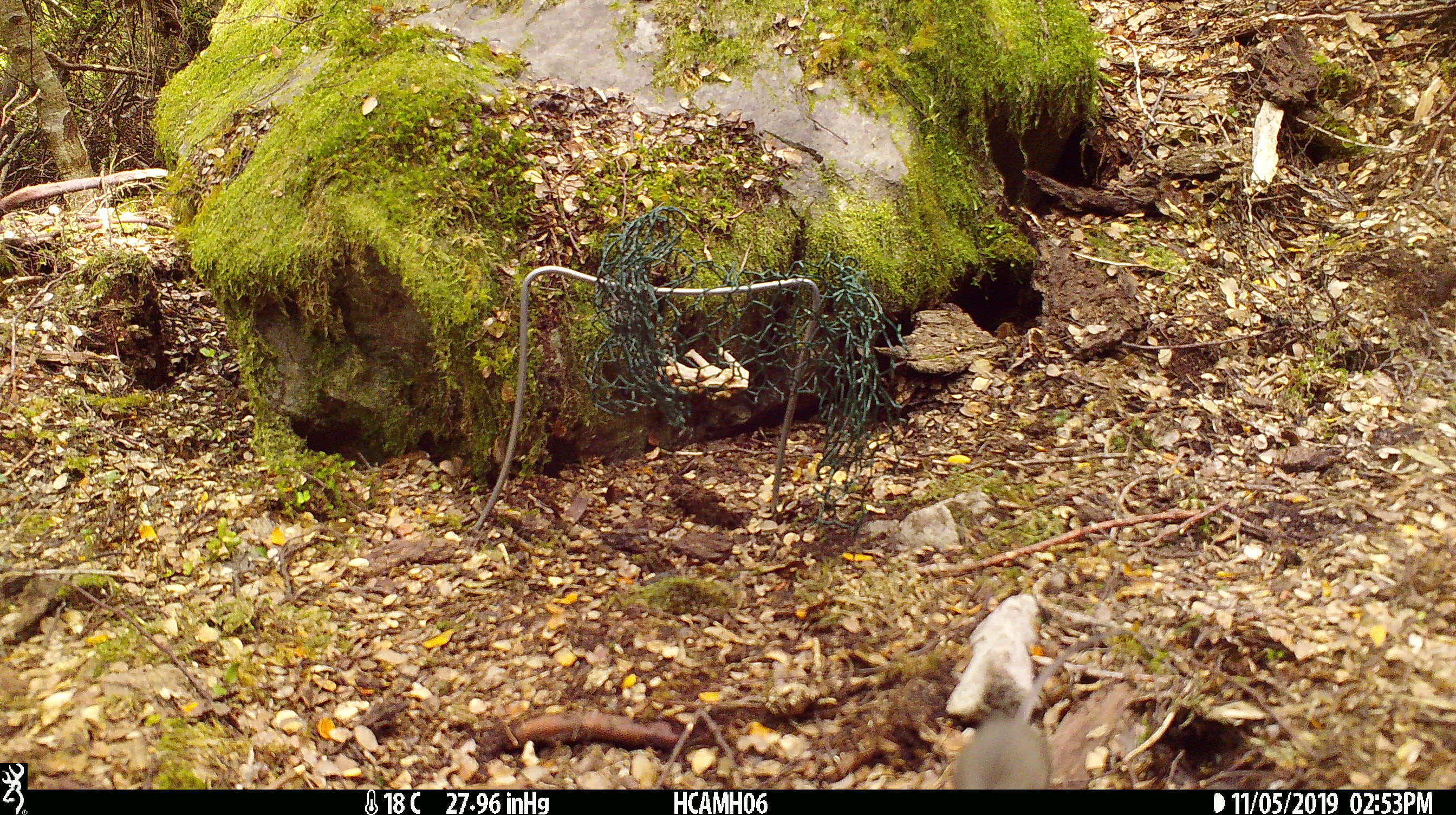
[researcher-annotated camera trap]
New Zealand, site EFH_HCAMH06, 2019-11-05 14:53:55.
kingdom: Animalia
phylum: Chordata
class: Mammalia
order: Rodentia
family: Muridae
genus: Mus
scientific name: Mus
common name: mouse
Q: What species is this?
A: Mouse (Mus).